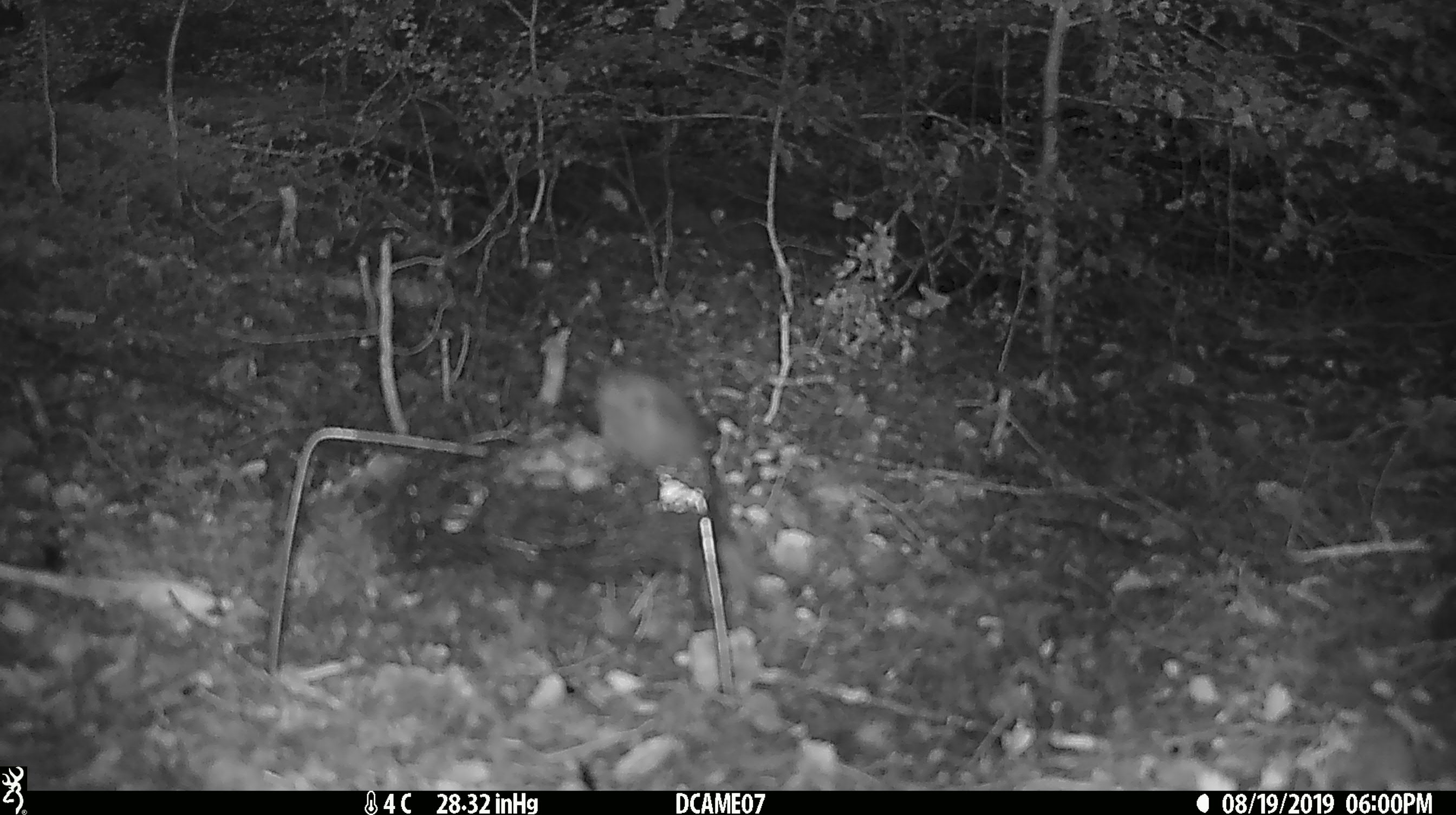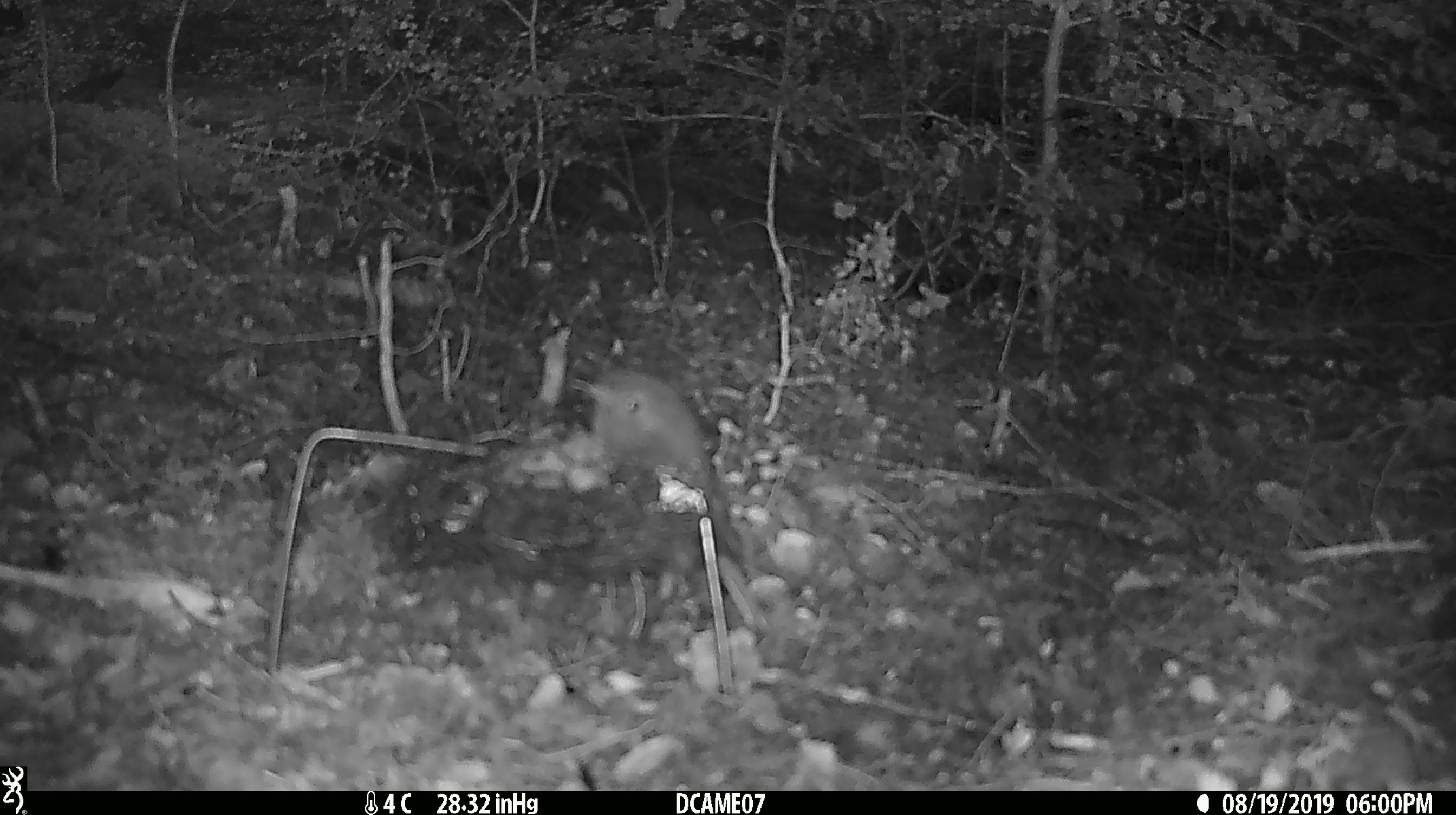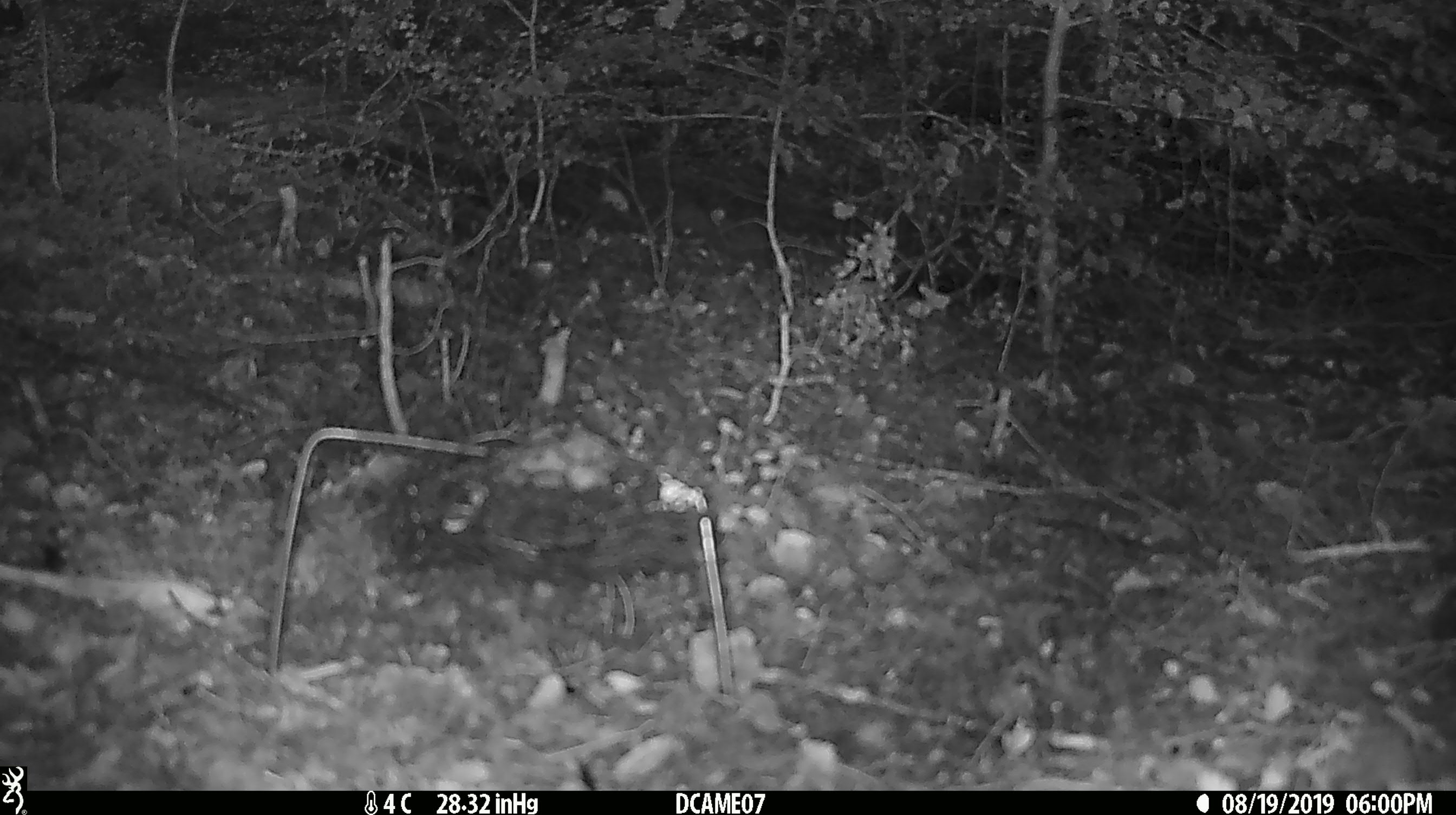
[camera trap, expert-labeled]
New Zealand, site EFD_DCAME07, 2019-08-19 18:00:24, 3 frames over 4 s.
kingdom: Animalia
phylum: Chordata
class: Aves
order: Passeriformes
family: Petroicidae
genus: Petroica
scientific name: Petroica australis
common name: new zealand robin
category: robin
Robin (new zealand robin) (Petroica australis).